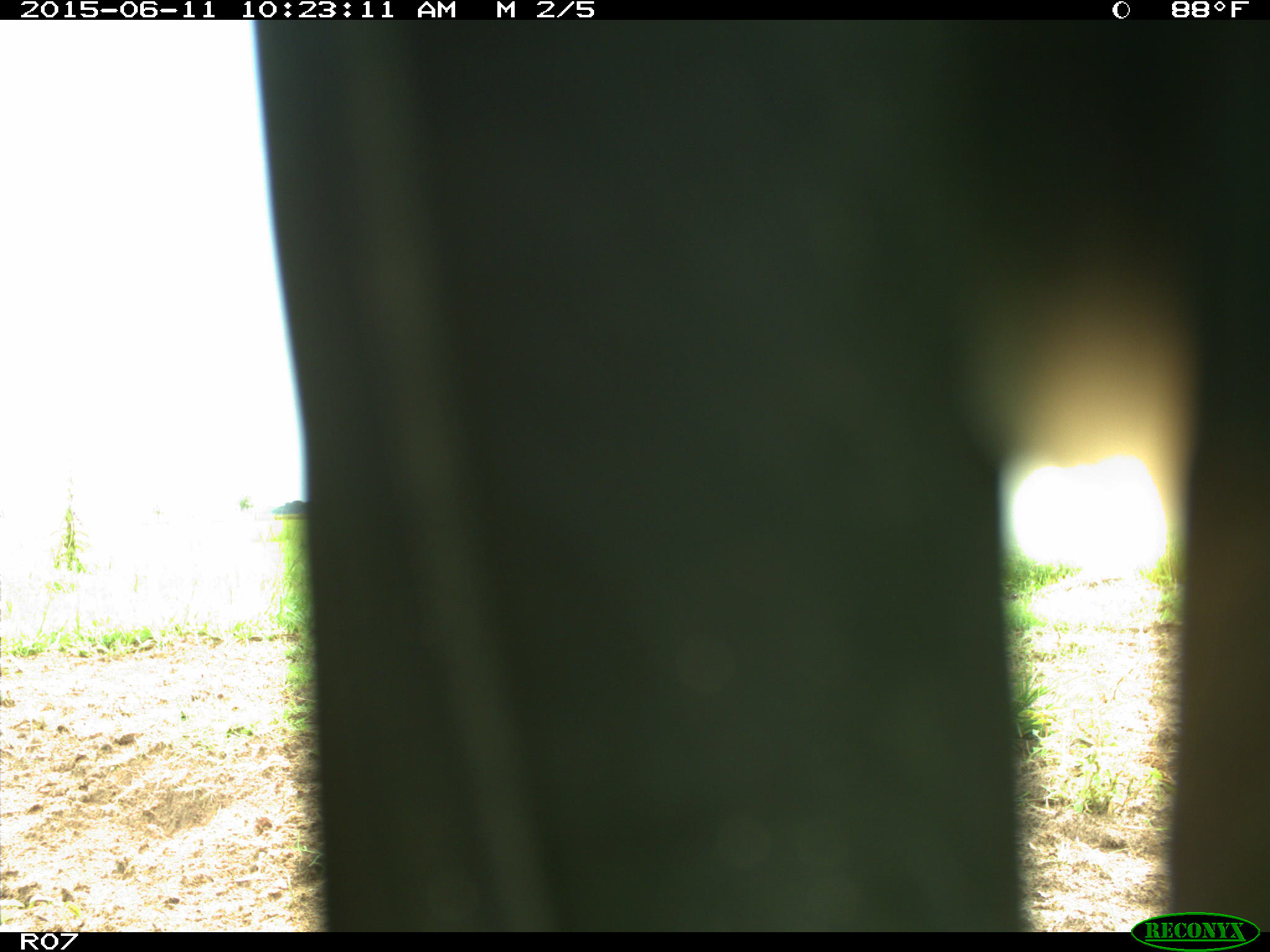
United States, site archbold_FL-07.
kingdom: Animalia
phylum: Chordata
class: Mammalia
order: Artiodactyla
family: Bovidae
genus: Bos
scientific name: Bos taurus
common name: domestic cow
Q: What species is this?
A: Bos taurus (domestic cow).